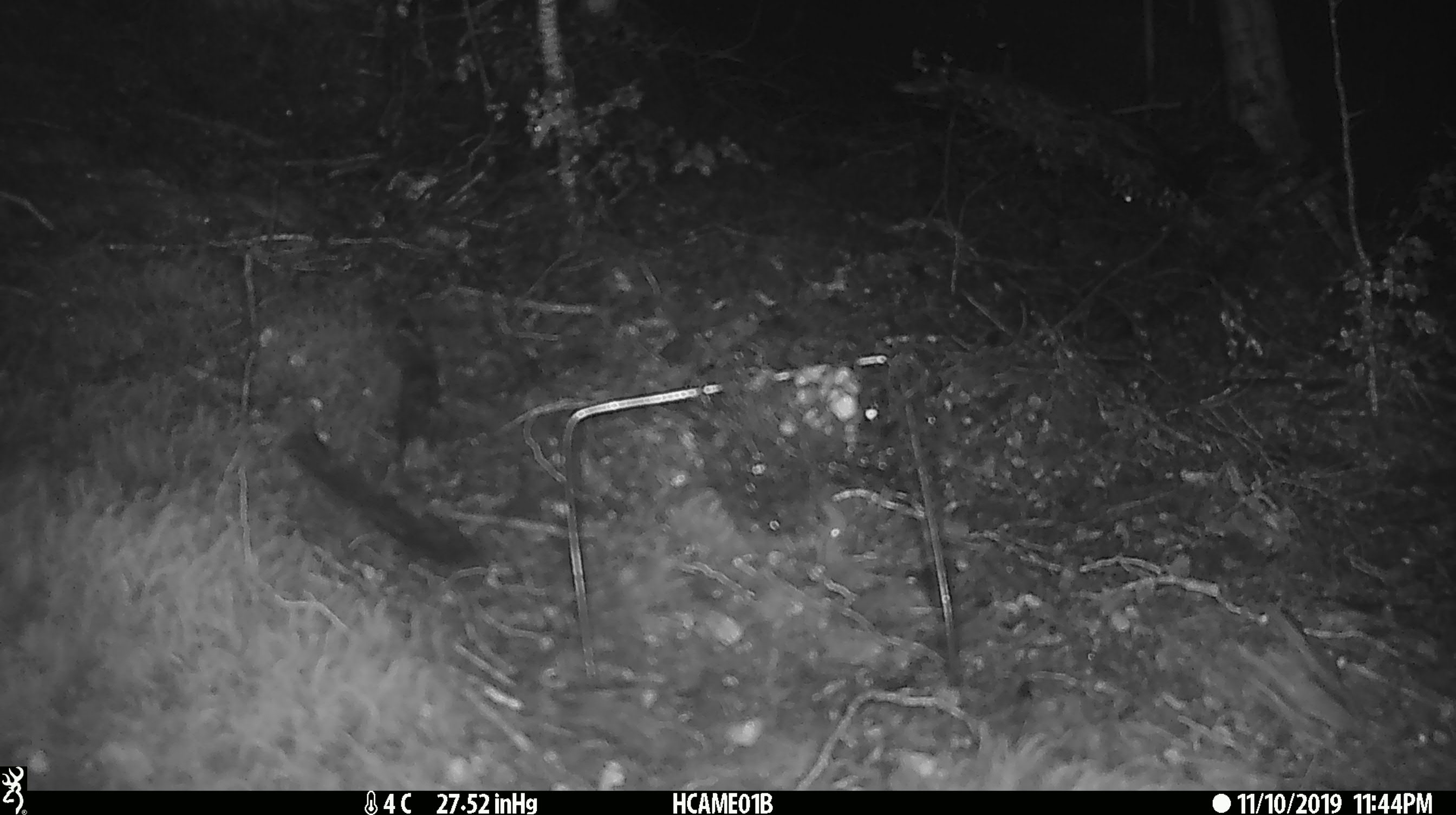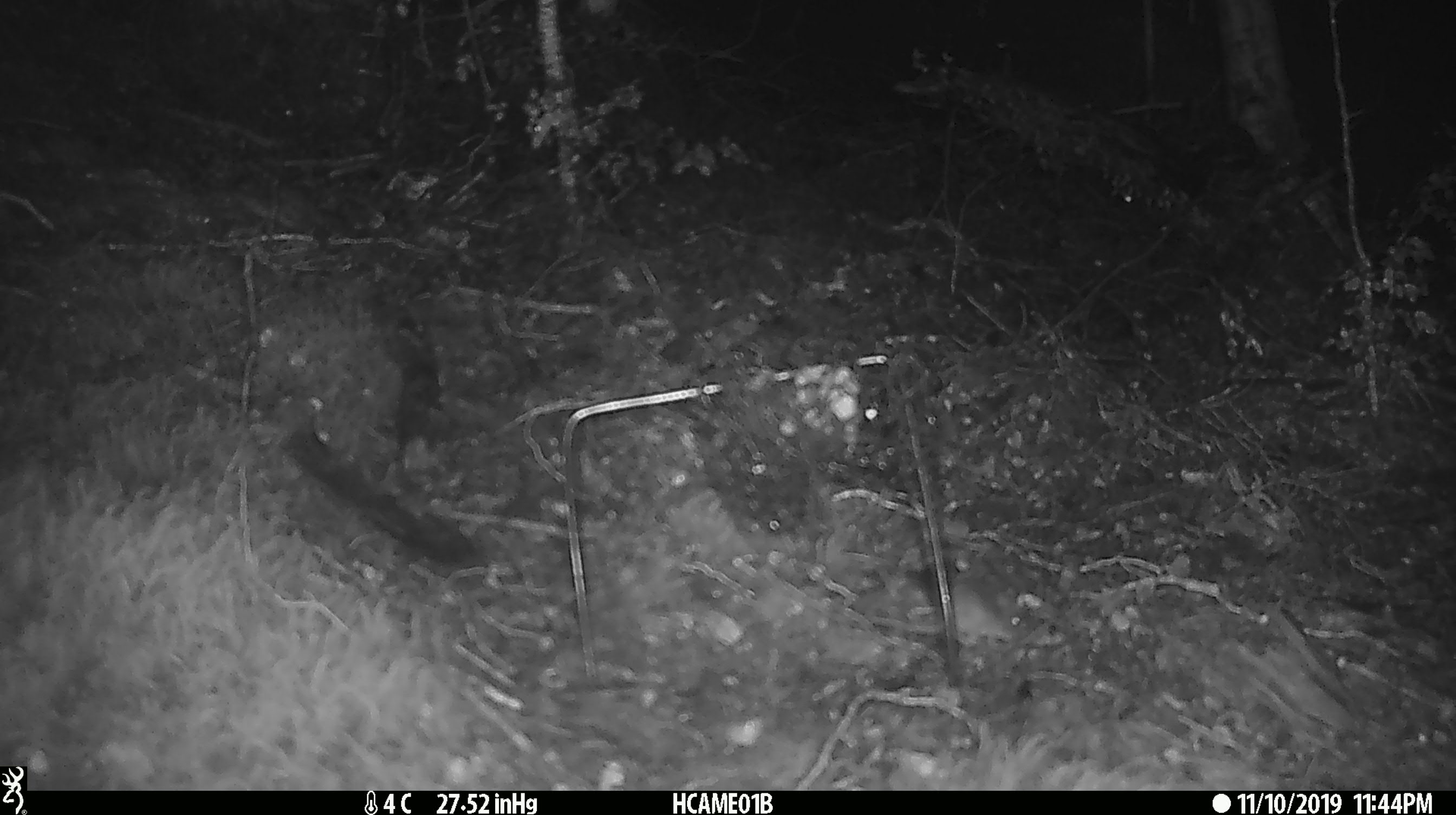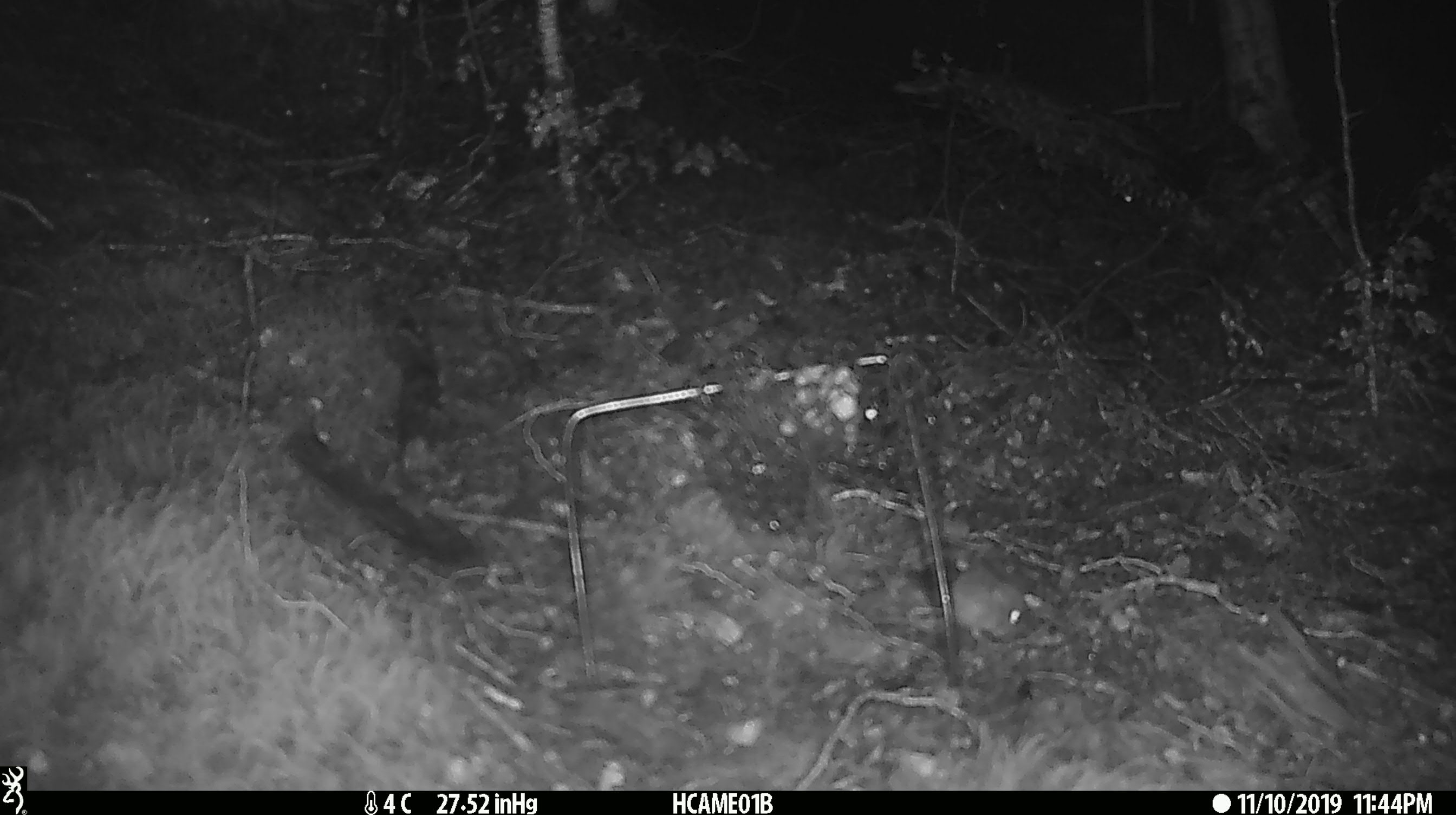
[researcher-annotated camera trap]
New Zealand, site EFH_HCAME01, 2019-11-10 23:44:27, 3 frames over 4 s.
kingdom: Animalia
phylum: Chordata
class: Mammalia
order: Rodentia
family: Muridae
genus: Mus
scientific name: Mus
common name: mouse